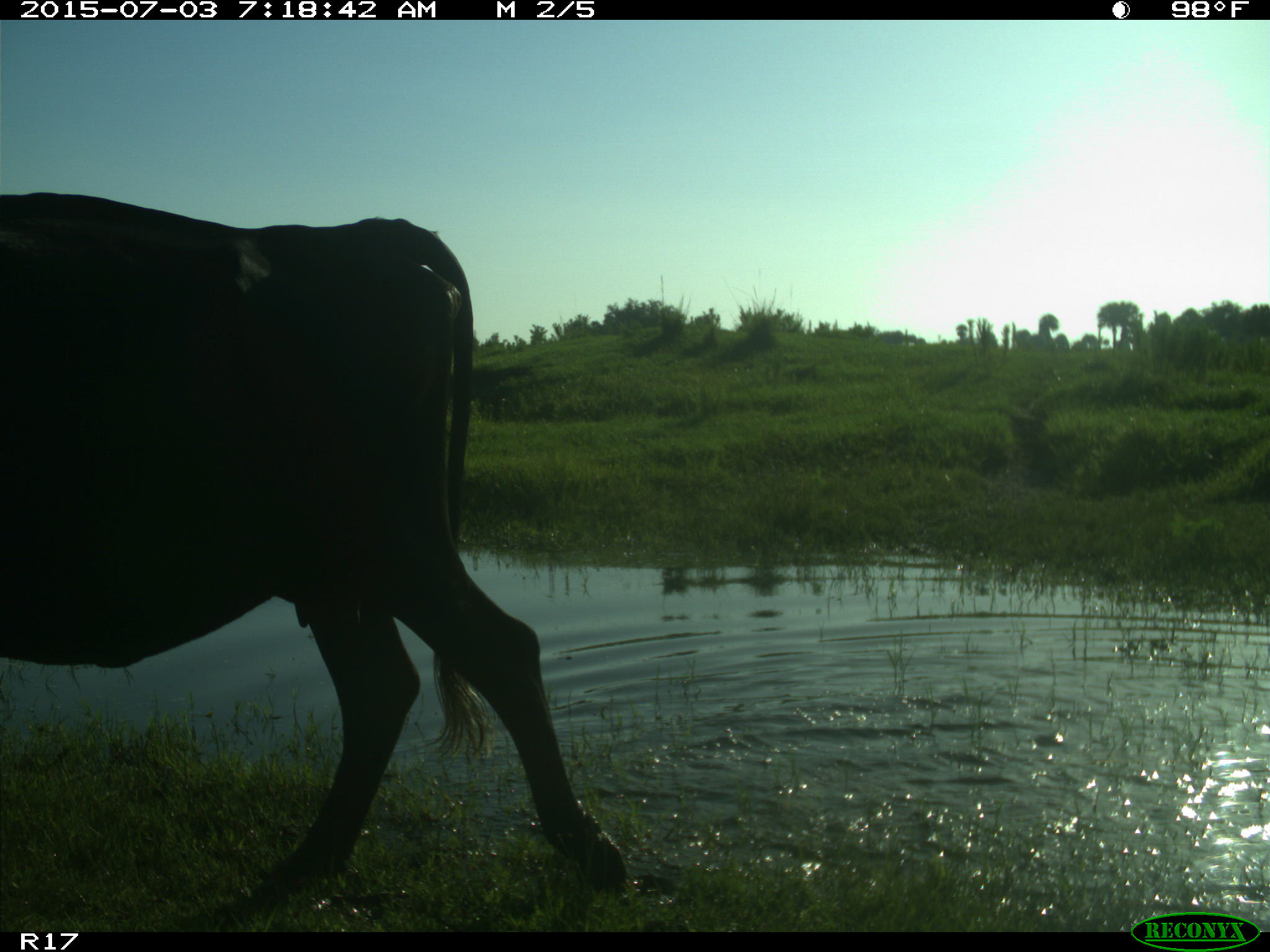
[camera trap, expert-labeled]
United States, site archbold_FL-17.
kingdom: Animalia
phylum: Chordata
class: Mammalia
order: Artiodactyla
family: Bovidae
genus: Bos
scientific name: Bos taurus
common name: domestic cow